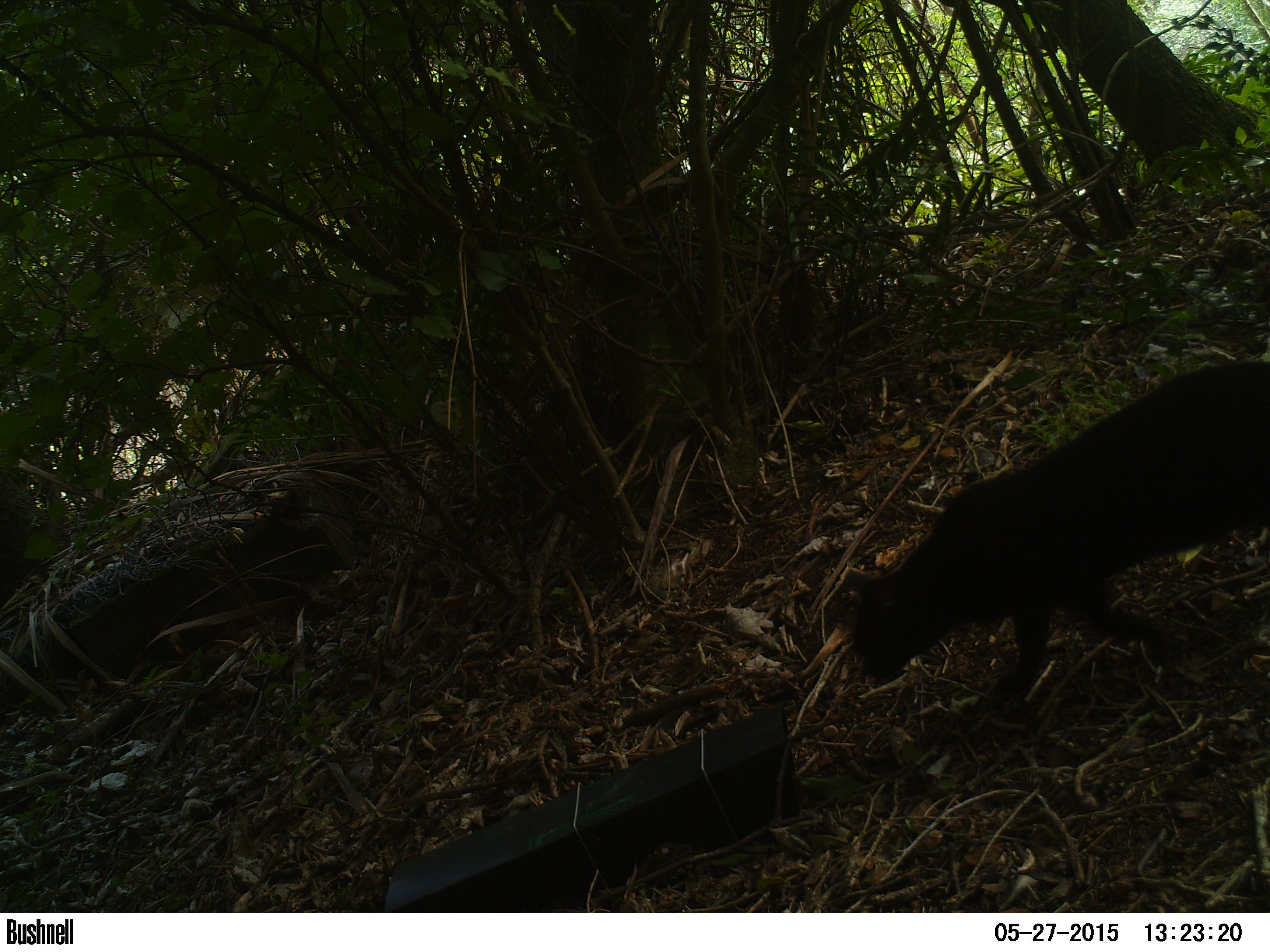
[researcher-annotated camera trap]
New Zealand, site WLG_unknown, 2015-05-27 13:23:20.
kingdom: Animalia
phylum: Chordata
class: Mammalia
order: Carnivora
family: Felidae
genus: Felis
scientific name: Felis catus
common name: domestic cat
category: cat